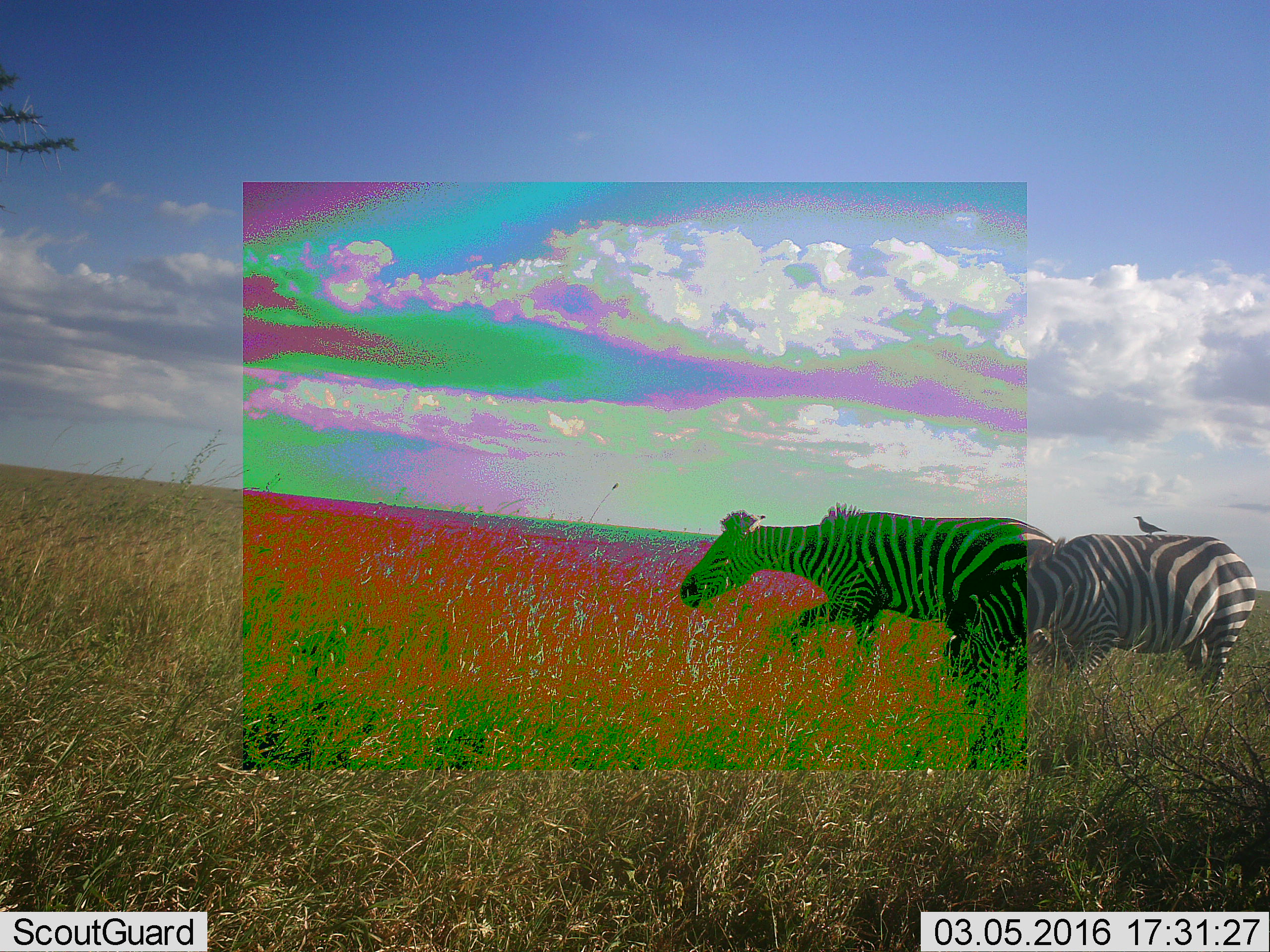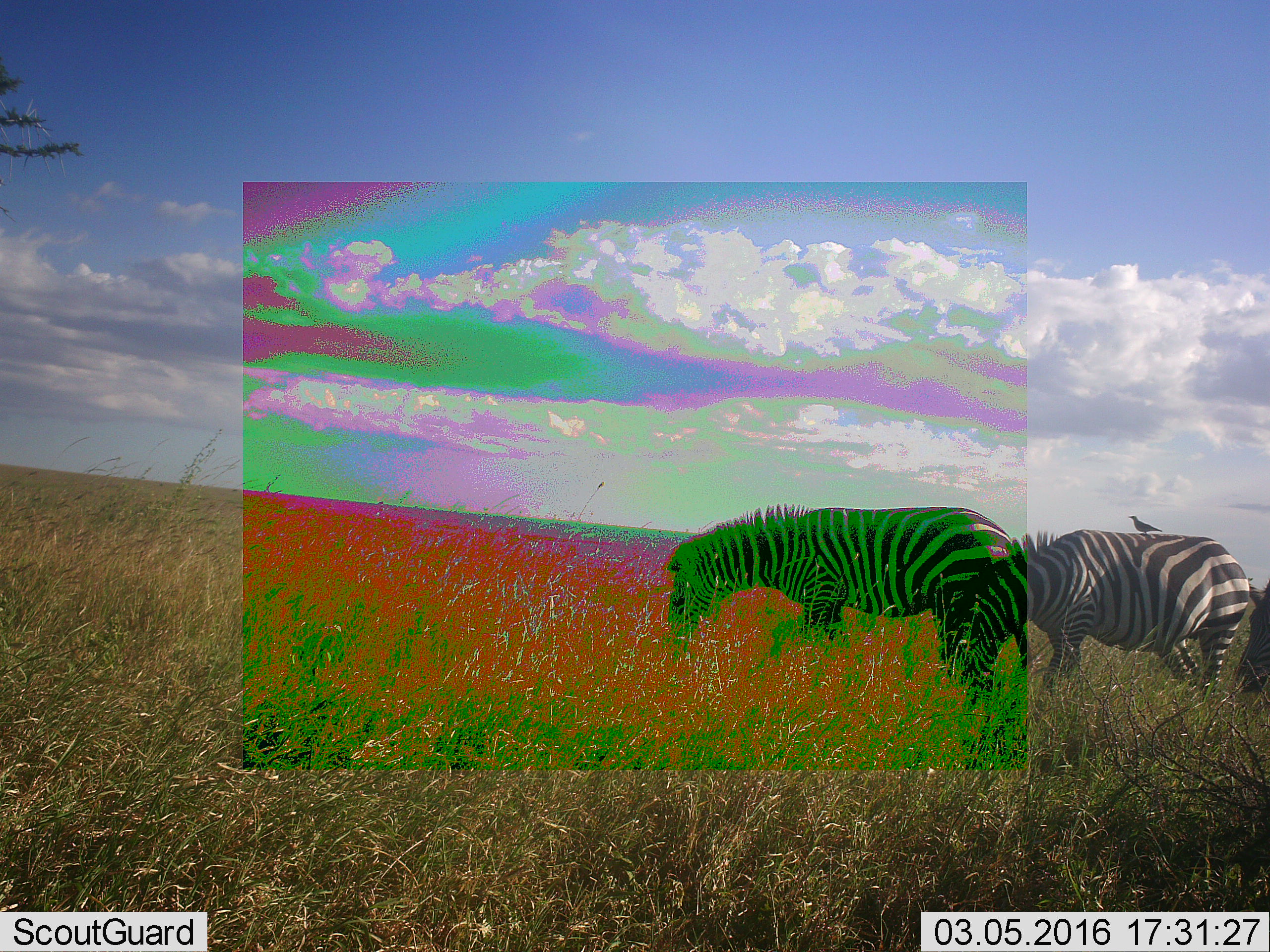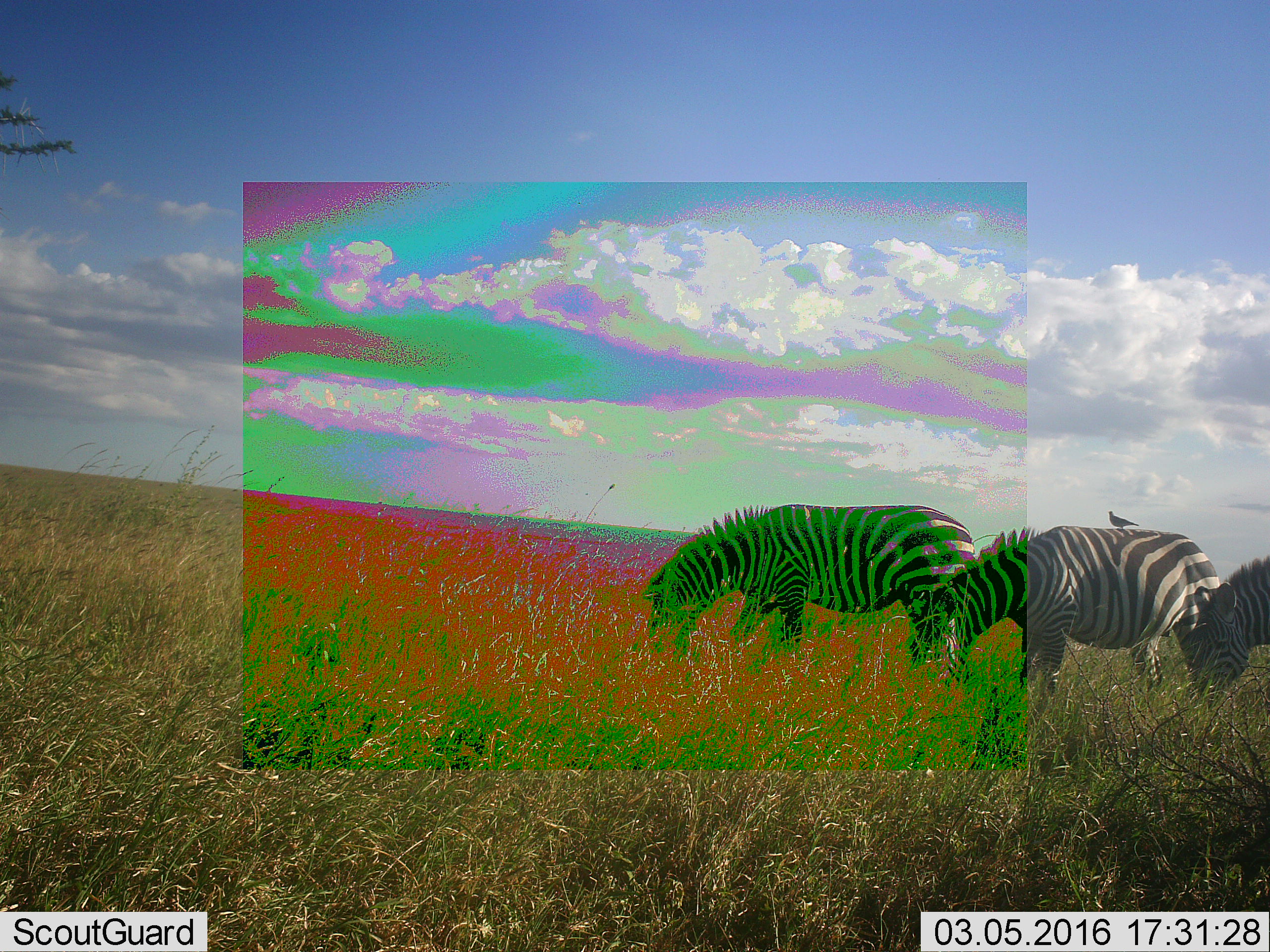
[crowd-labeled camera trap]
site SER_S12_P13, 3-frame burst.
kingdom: Animalia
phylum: Chordata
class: Aves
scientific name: Aves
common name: bird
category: birdother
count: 1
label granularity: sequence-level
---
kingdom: Animalia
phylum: Chordata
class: Mammalia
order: Perissodactyla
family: Equidae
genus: Equus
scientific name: Equus quagga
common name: plains zebra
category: zebraplains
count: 3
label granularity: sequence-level